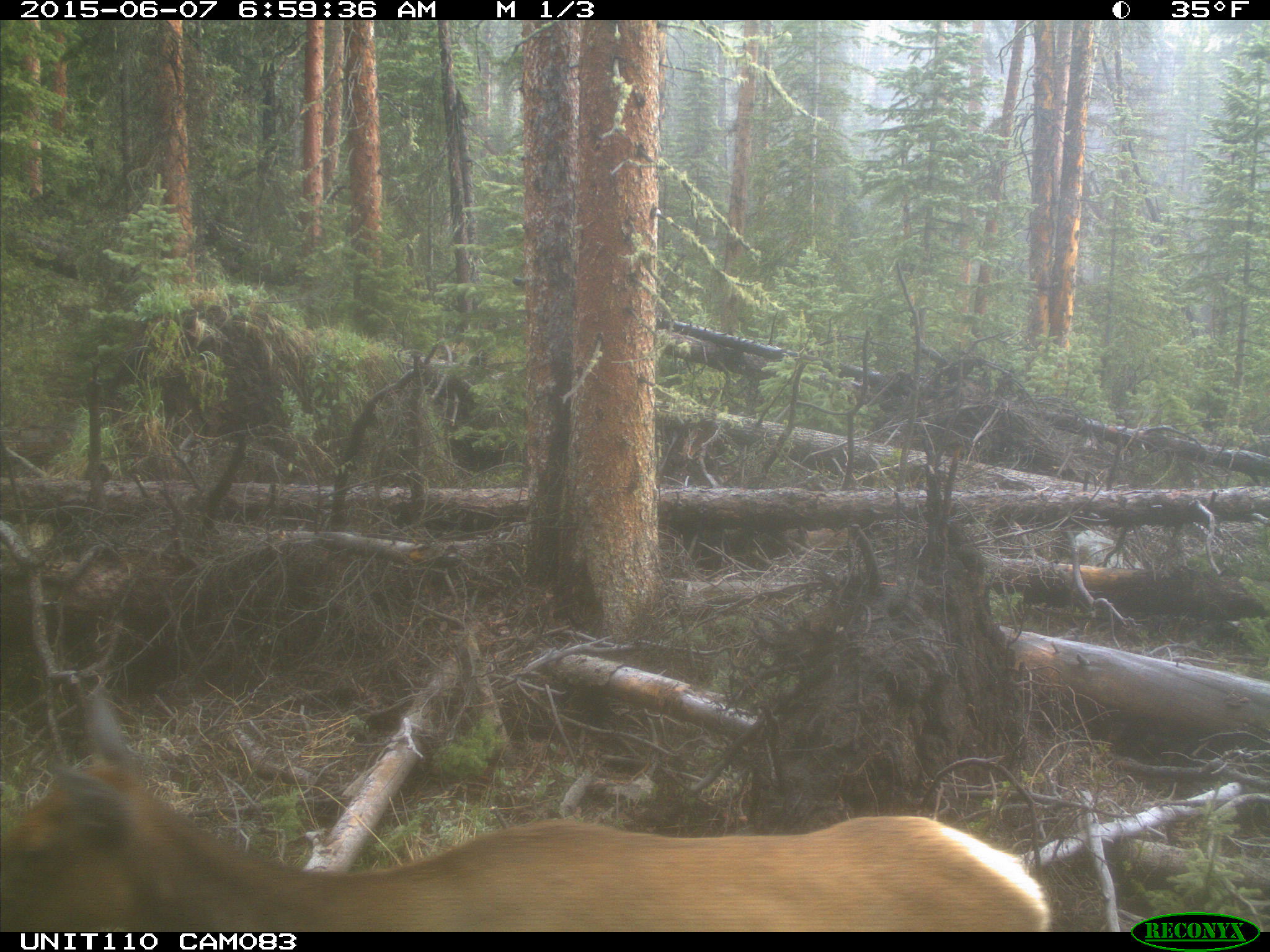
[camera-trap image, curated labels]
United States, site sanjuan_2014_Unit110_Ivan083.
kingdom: Animalia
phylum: Chordata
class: Mammalia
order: Artiodactyla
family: Cervidae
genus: Cervus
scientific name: Cervus elaphus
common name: red deer